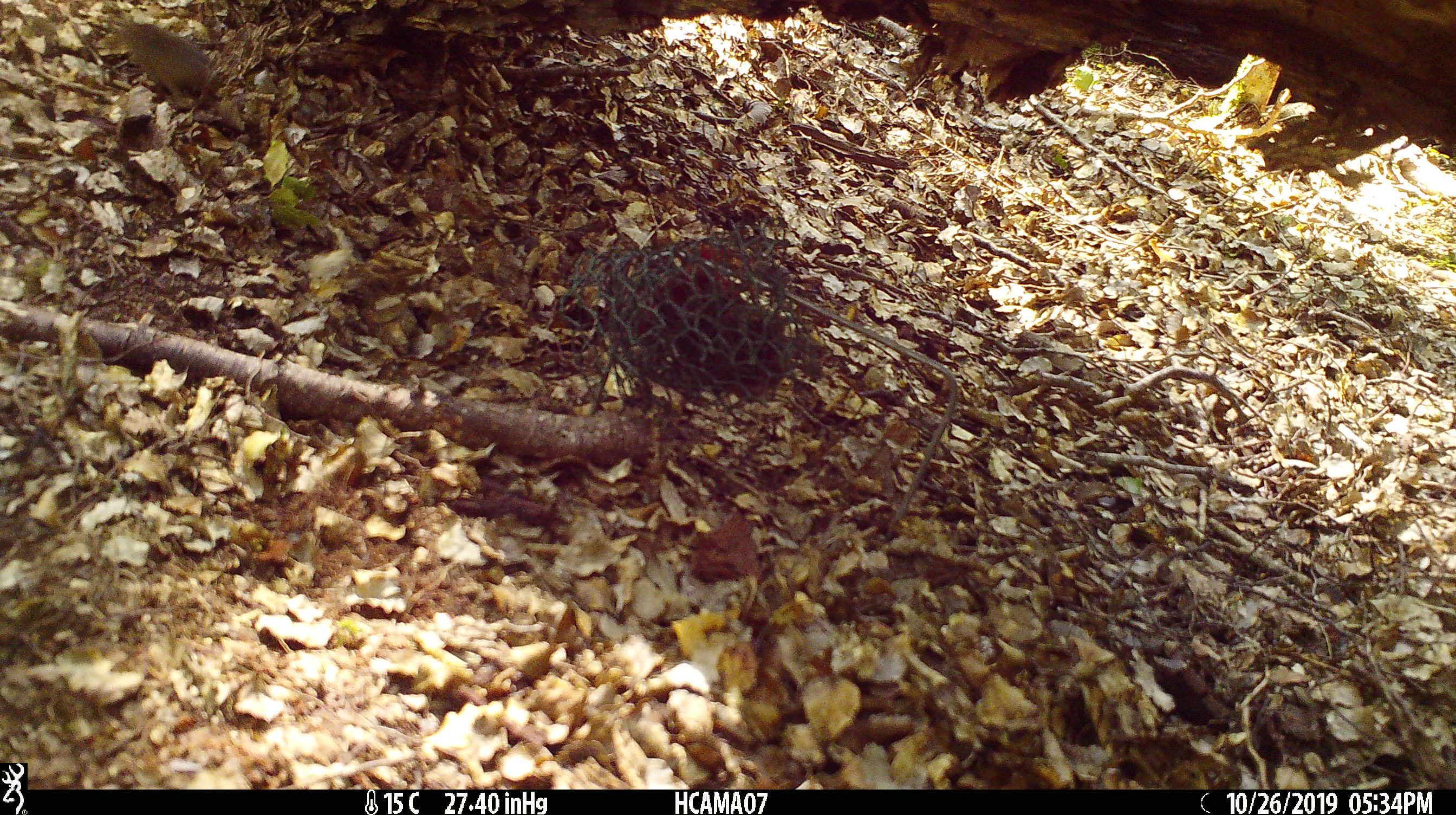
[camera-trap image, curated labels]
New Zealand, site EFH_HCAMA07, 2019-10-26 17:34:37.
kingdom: Animalia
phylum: Chordata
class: Mammalia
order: Rodentia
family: Muridae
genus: Mus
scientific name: Mus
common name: mouse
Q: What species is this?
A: Mouse (Mus).